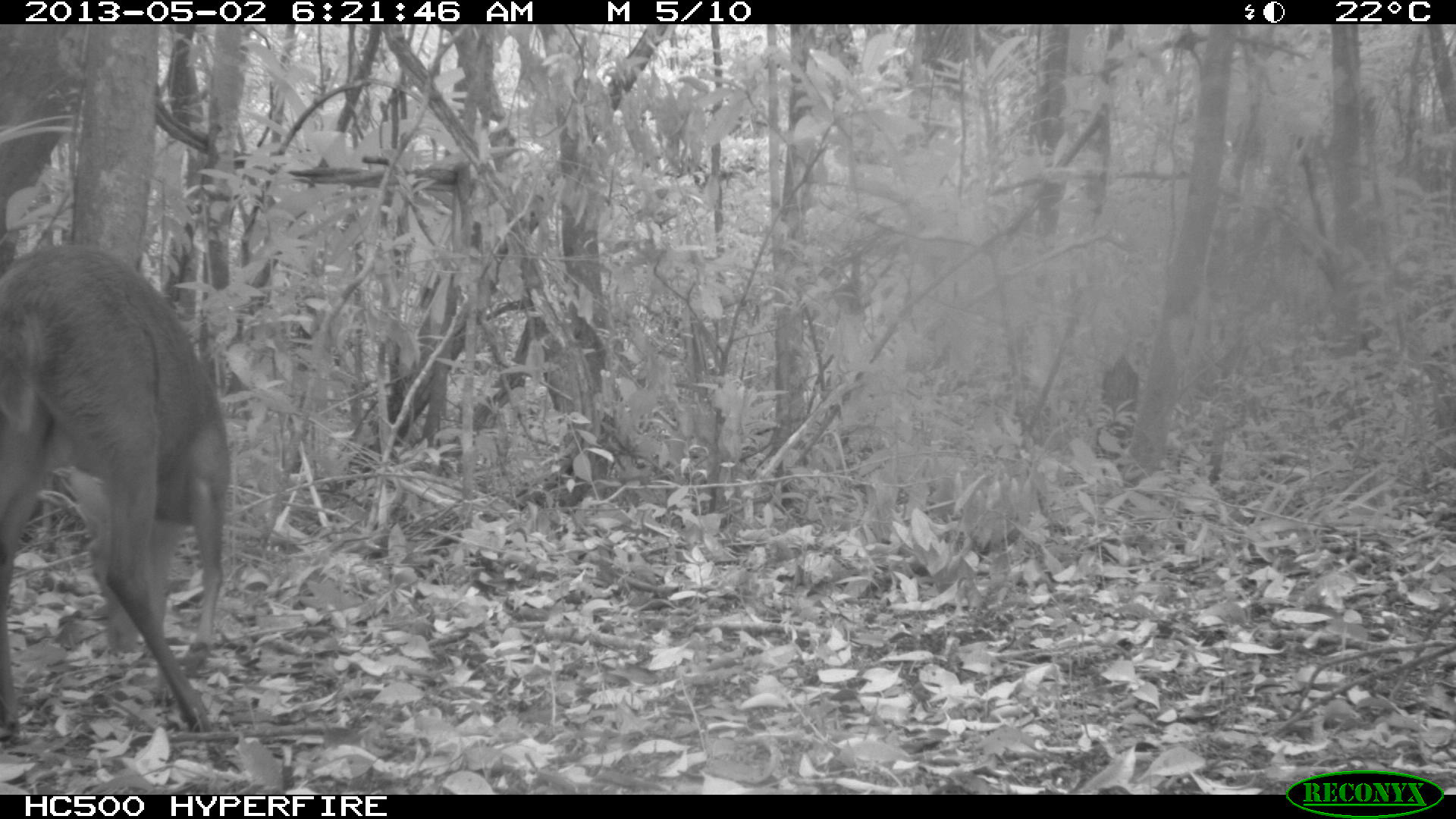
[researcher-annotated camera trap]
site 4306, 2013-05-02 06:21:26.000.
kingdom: Animalia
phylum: Chordata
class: Mammalia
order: Artiodactyla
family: Cervidae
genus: Mazama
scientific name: Mazama temama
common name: central american red brocket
Mazama temama (central american red brocket), count 1, sex male.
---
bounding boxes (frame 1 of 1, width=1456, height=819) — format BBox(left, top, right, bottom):
mazama temama: BBox(0, 237, 232, 733)